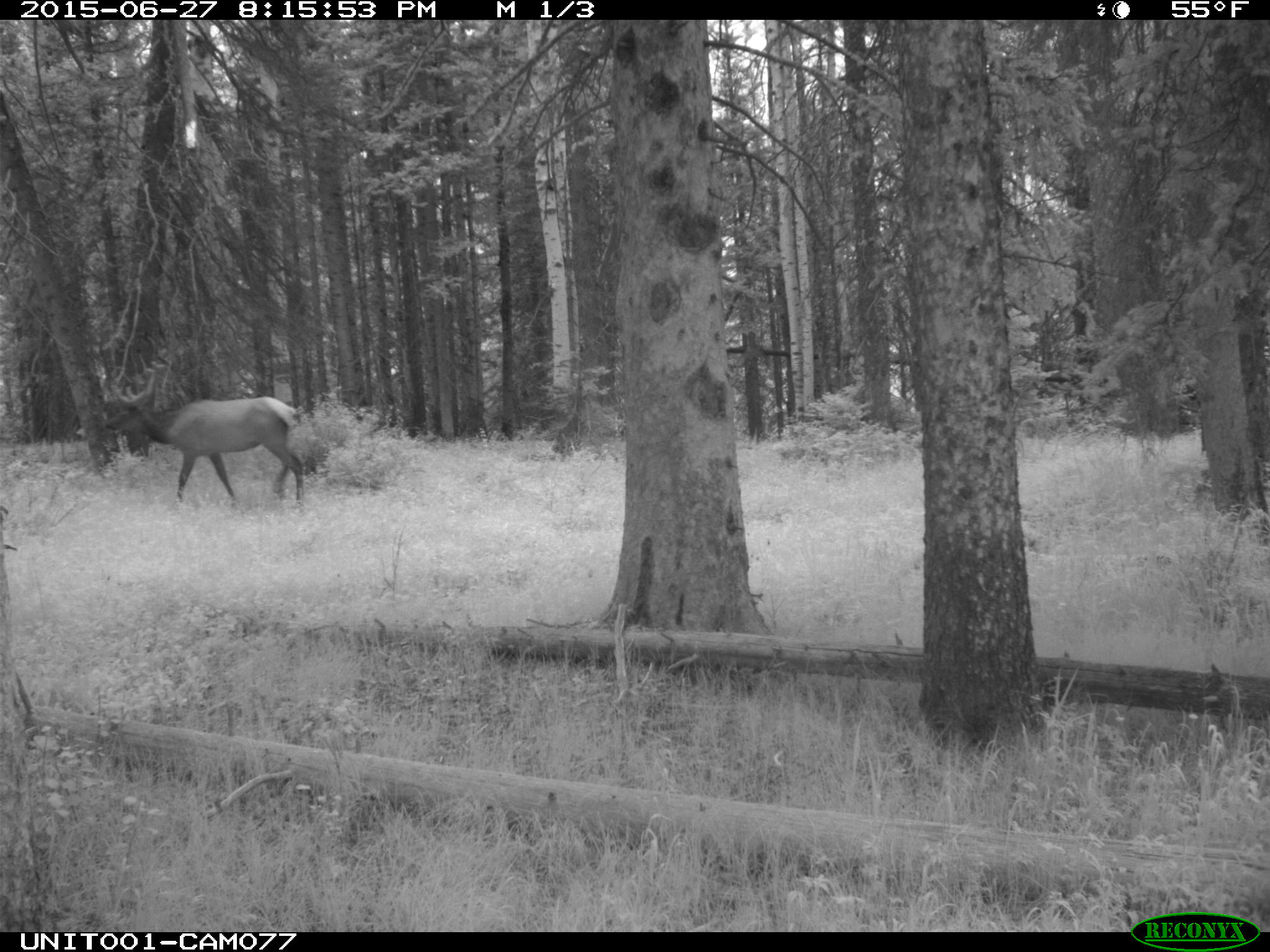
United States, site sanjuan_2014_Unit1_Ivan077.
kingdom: Animalia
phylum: Chordata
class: Mammalia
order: Artiodactyla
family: Cervidae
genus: Cervus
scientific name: Cervus elaphus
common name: red deer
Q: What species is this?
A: Cervus elaphus (red deer).